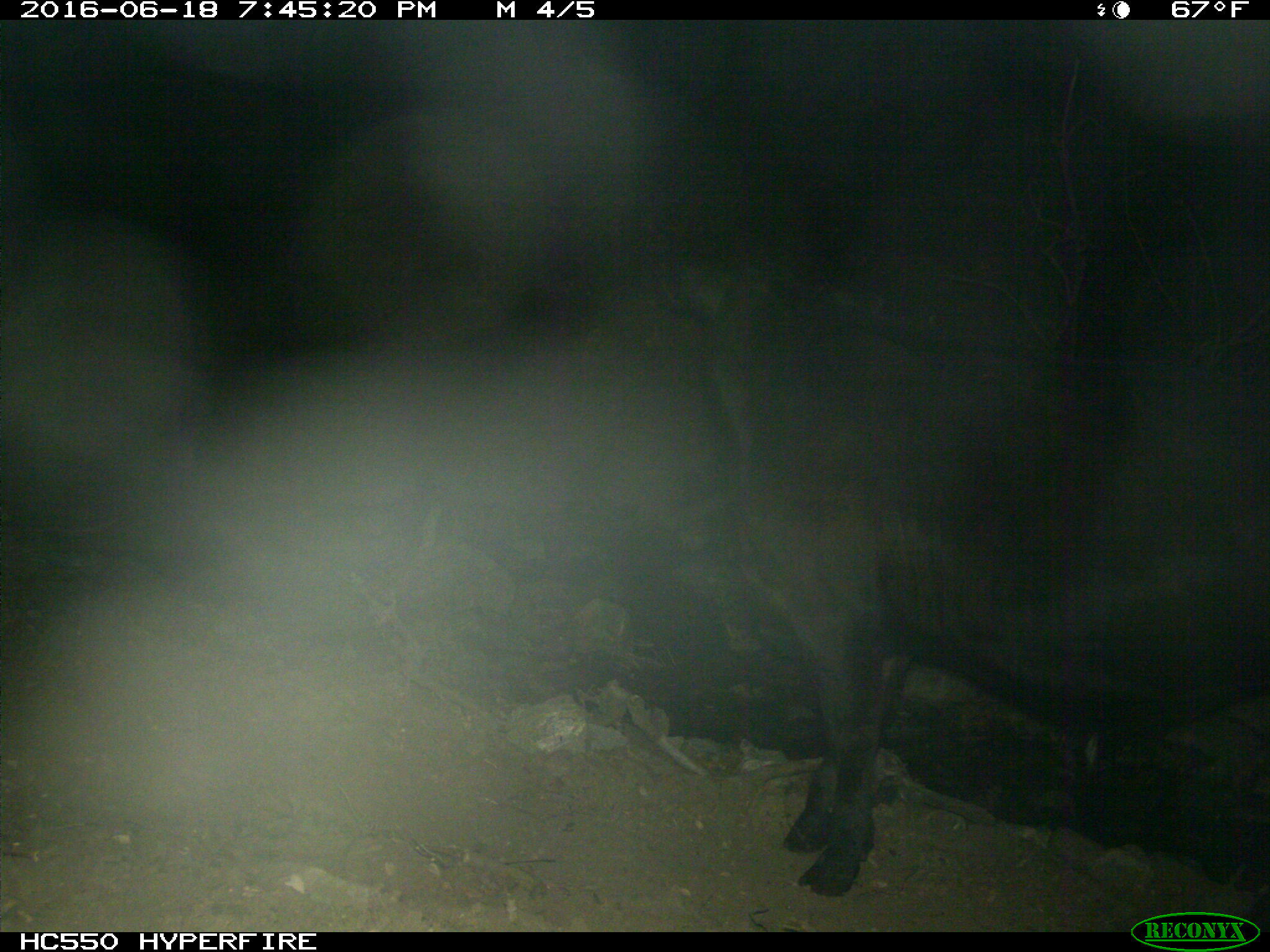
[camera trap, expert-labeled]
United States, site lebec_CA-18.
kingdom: Animalia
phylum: Chordata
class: Mammalia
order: Artiodactyla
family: Bovidae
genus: Bos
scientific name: Bos taurus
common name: domestic cow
Bos taurus (domestic cow).